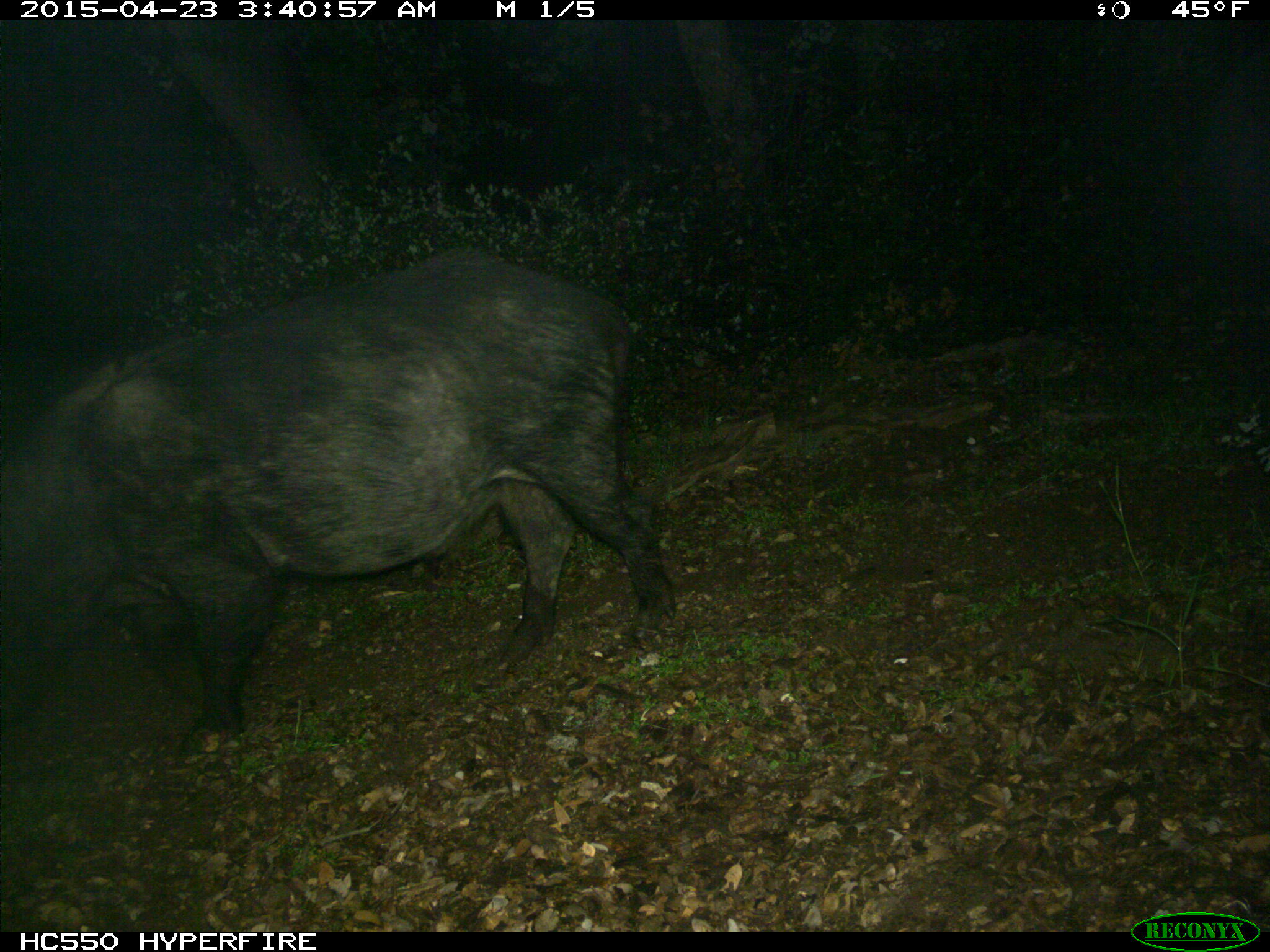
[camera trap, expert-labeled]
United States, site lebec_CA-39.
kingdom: Animalia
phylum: Chordata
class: Mammalia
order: Artiodactyla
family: Suidae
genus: Sus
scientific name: Sus scrofa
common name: wild boar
Sus scrofa (wild boar).